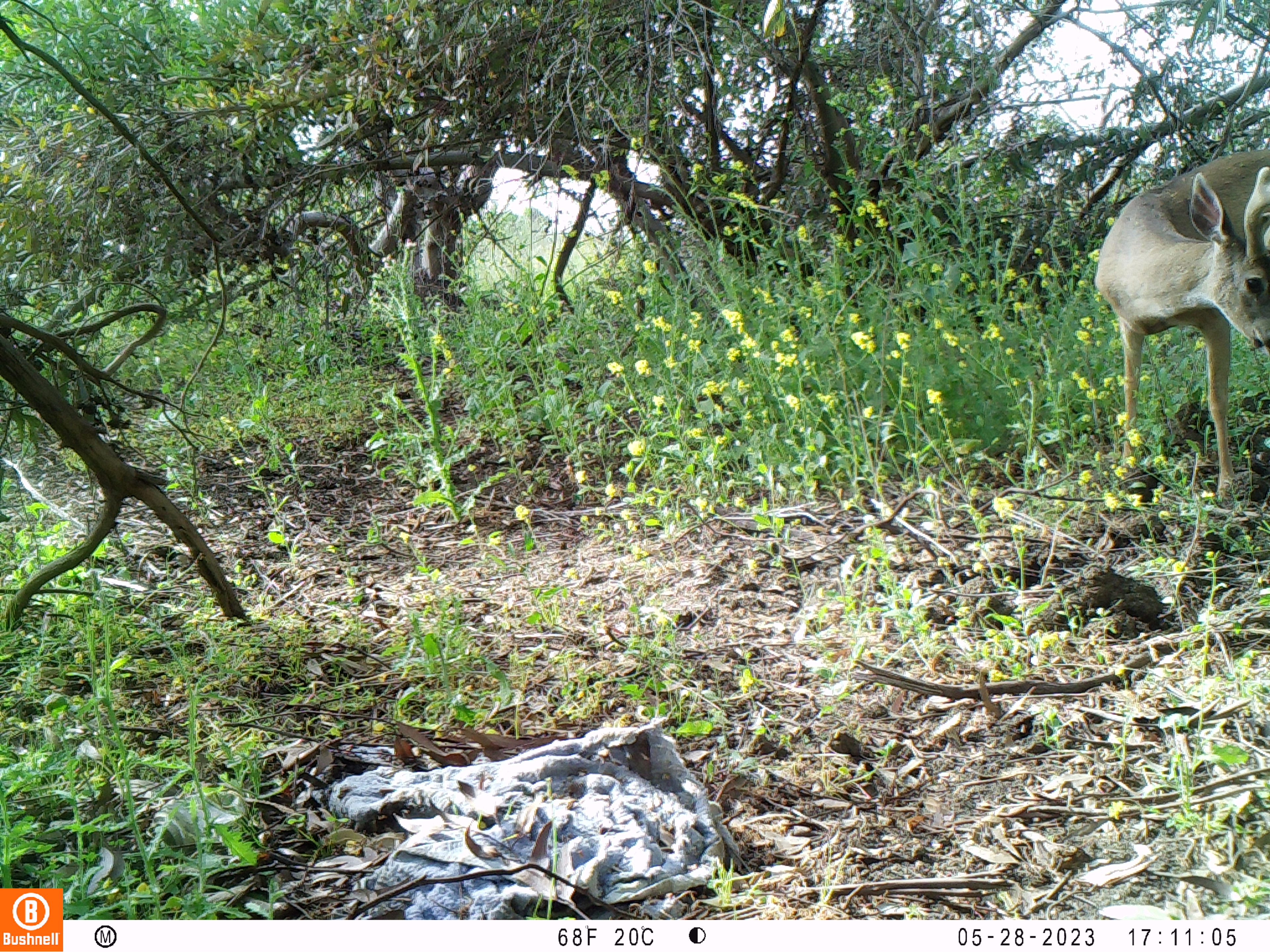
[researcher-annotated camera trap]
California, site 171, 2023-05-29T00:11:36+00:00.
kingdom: Animalia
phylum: Chordata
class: Mammalia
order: Artiodactyla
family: Cervidae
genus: Odocoileus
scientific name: Odocoileus hemionus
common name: mule deer